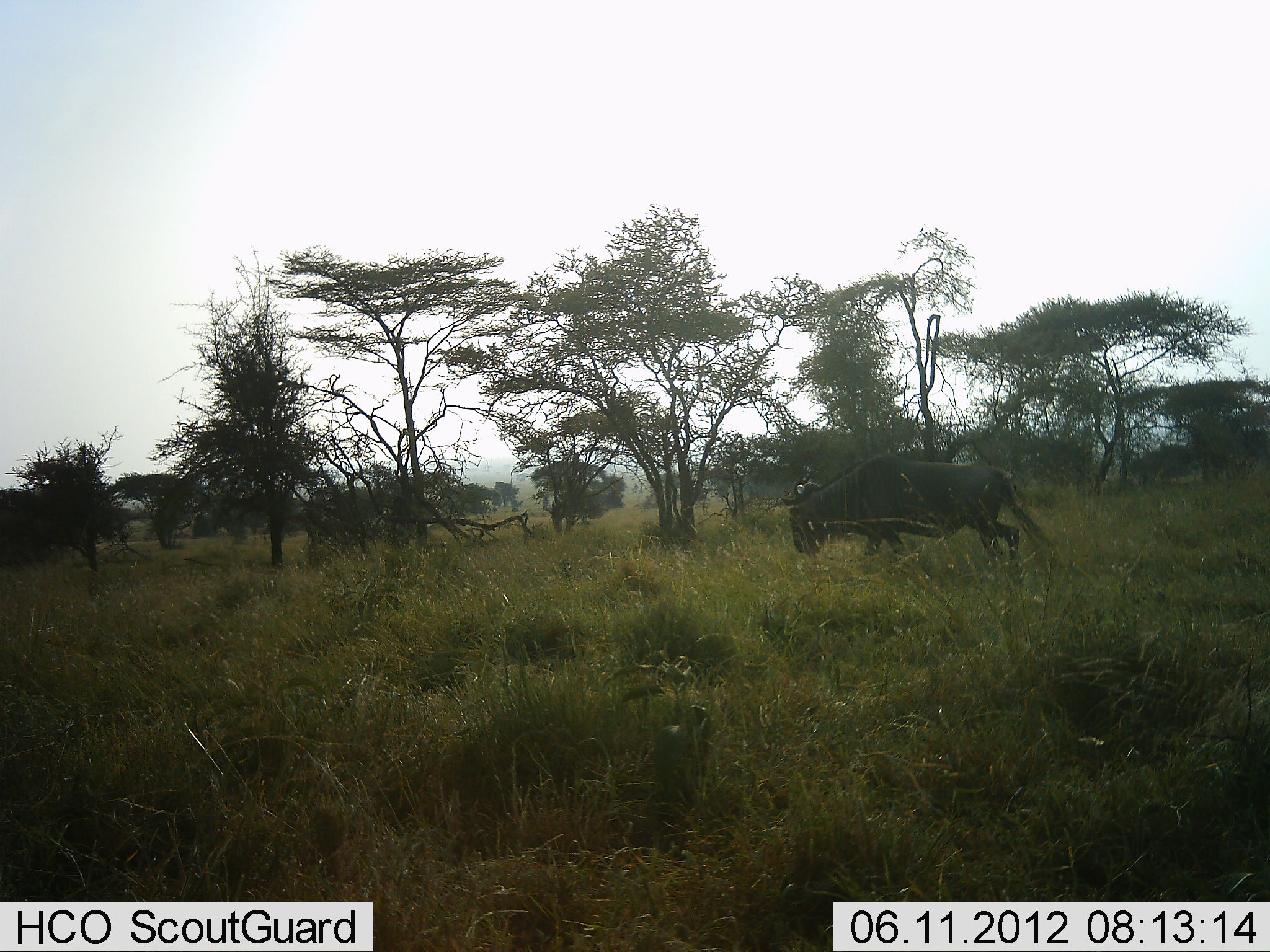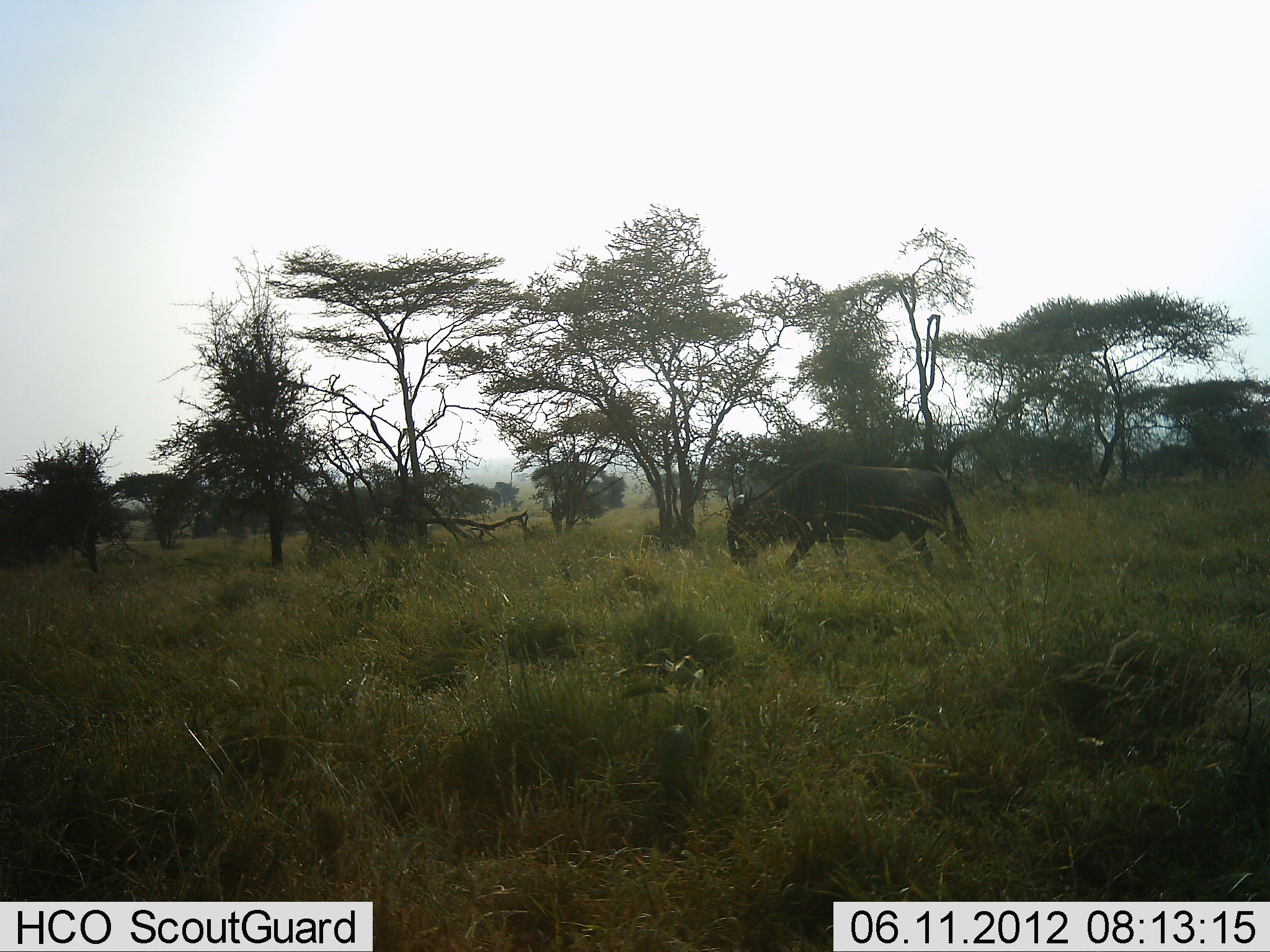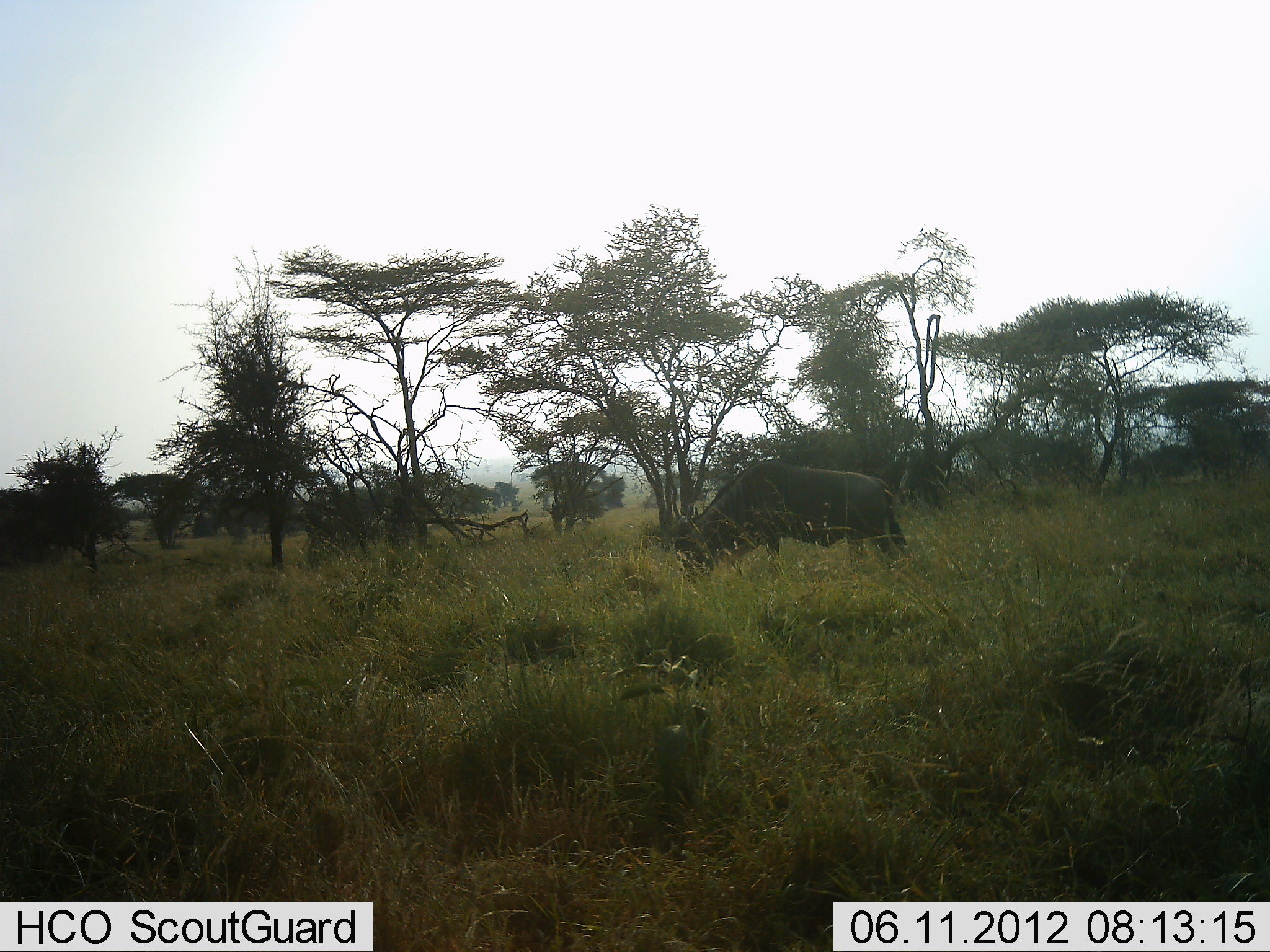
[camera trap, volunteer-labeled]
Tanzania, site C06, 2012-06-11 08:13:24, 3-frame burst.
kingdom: Animalia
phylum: Chordata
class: Mammalia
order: Artiodactyla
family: Bovidae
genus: Connochaetes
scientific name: Connochaetes taurinus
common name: blue wildebeest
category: wildebeest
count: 1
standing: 0%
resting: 0%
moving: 90%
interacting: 0%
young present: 0%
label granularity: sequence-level